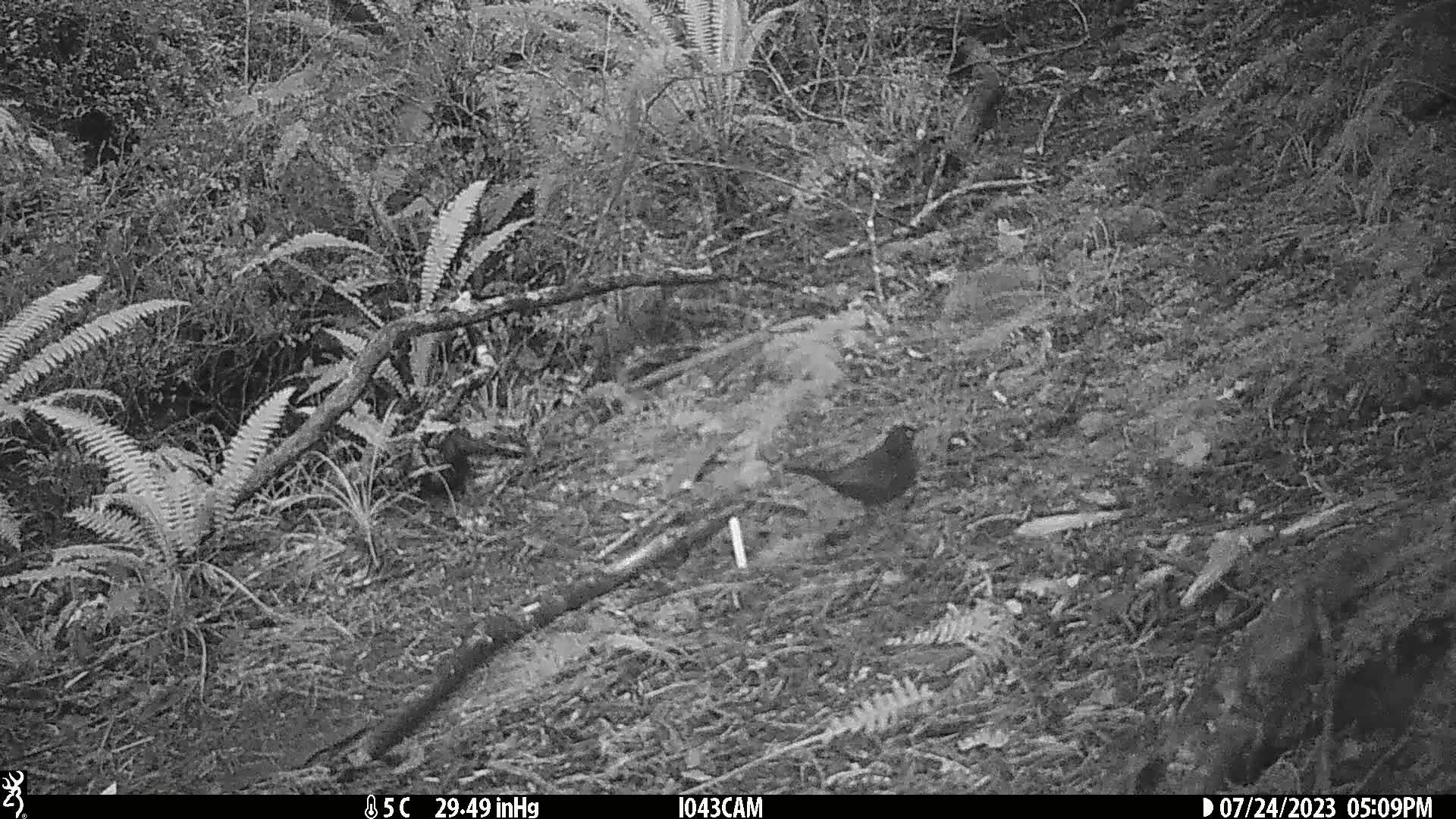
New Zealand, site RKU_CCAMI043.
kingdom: Animalia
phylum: Chordata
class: Aves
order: Passeriformes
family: Turdidae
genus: Turdus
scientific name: Turdus merula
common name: eurasian blackbird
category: blackbird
Blackbird (eurasian blackbird) (Turdus merula).